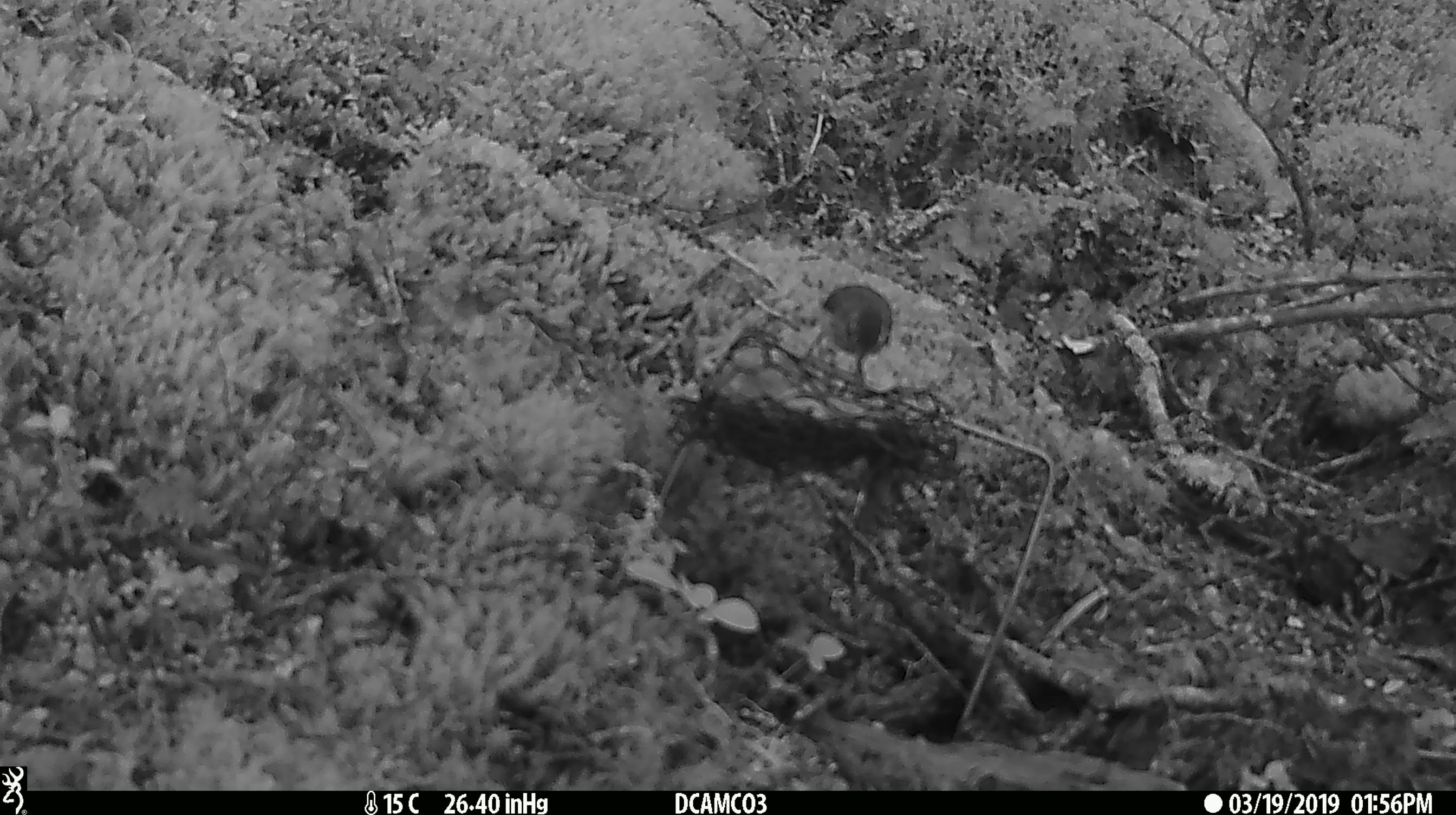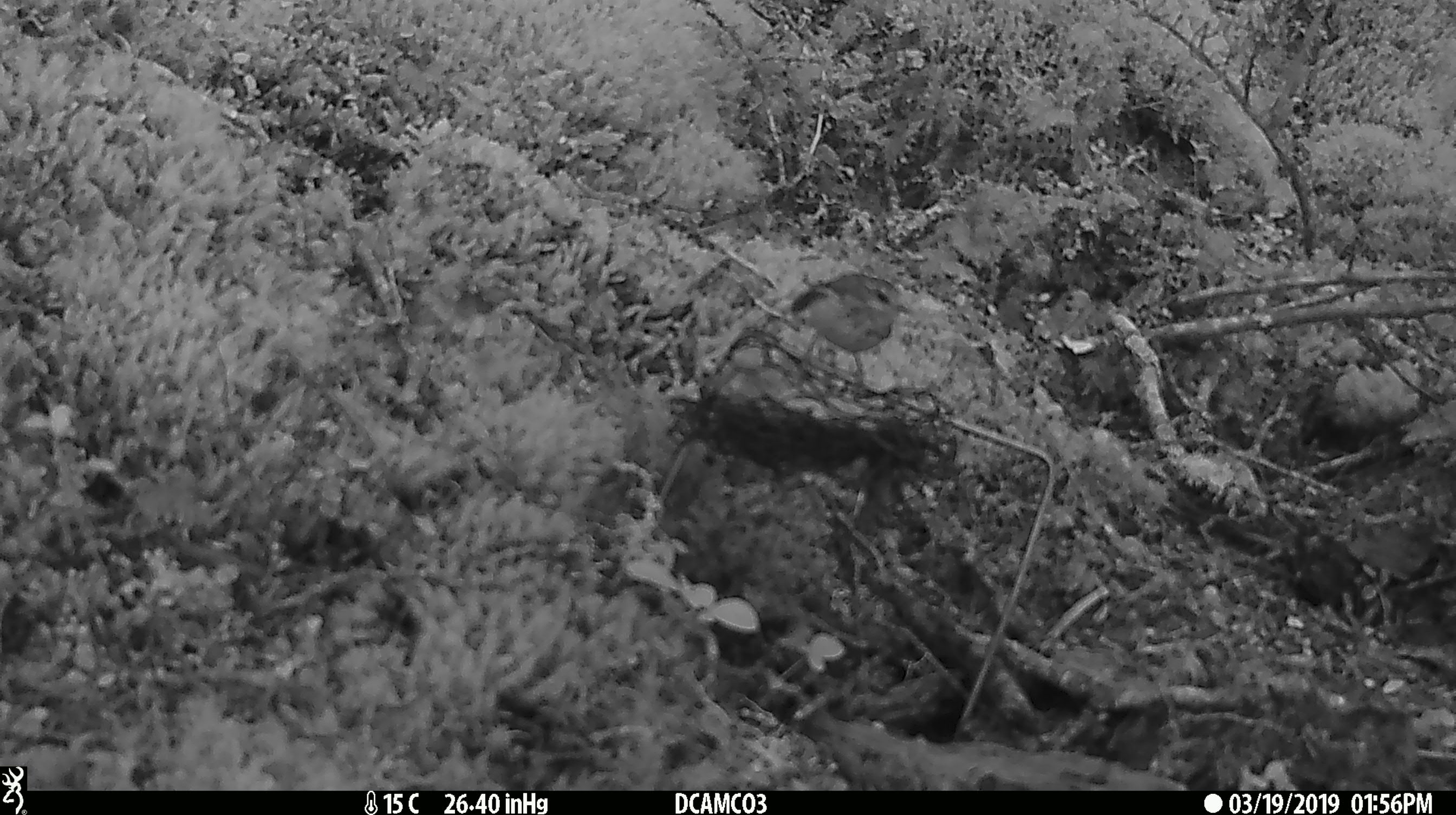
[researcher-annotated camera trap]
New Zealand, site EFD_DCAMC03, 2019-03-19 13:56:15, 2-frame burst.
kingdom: Animalia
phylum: Chordata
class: Aves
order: Passeriformes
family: Acanthisittidae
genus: Acanthisitta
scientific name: Acanthisitta chloris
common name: rifleman